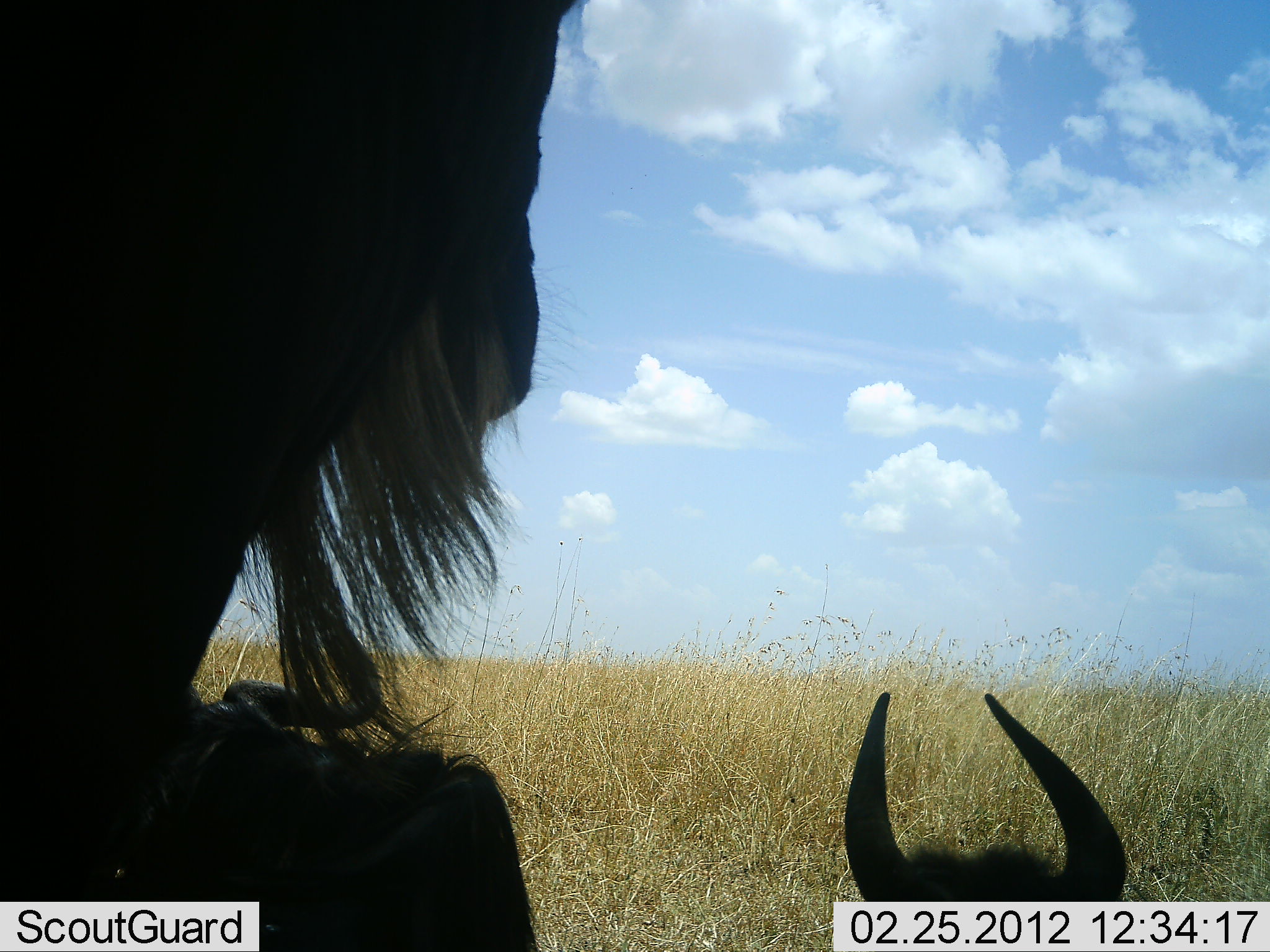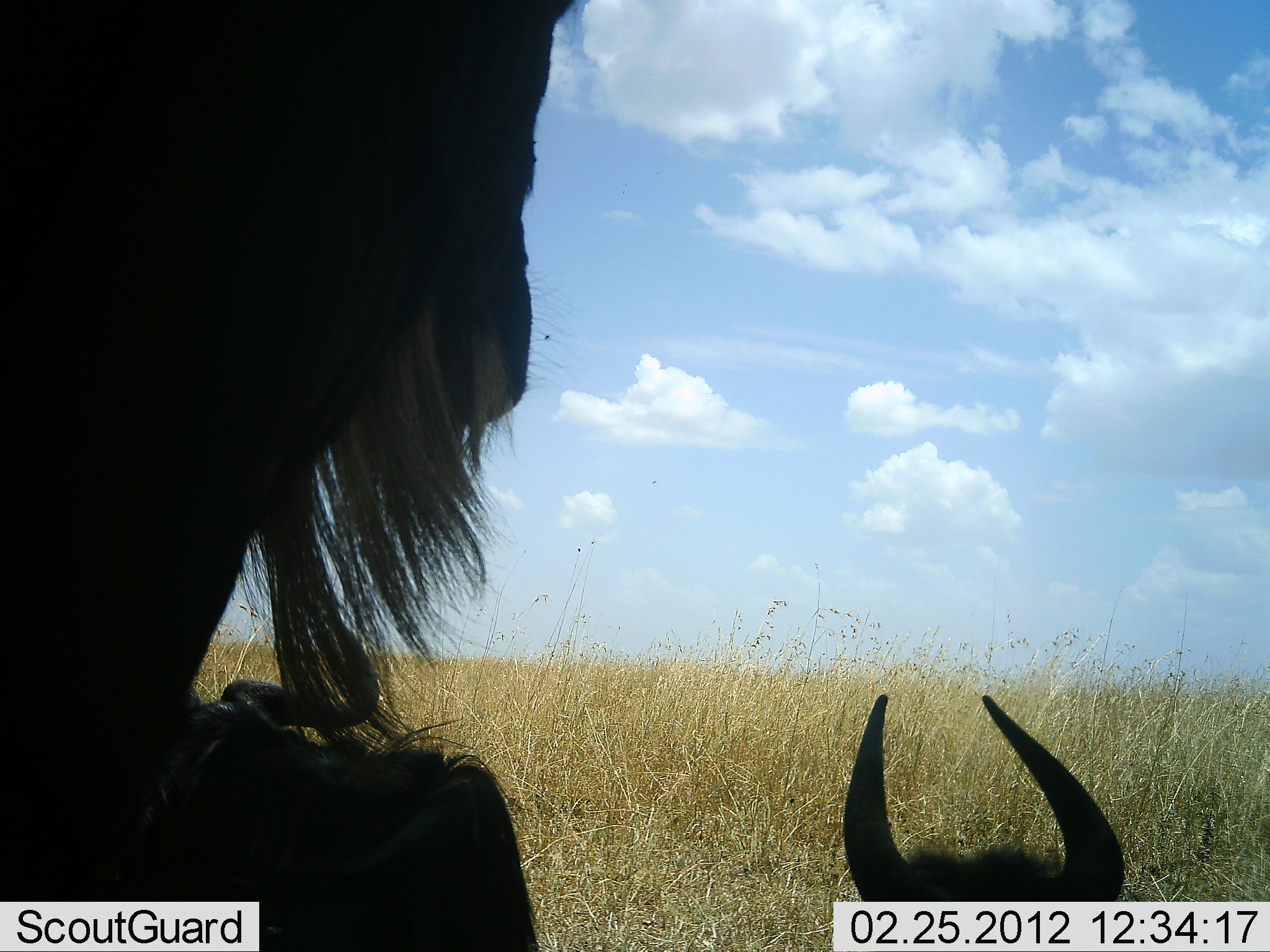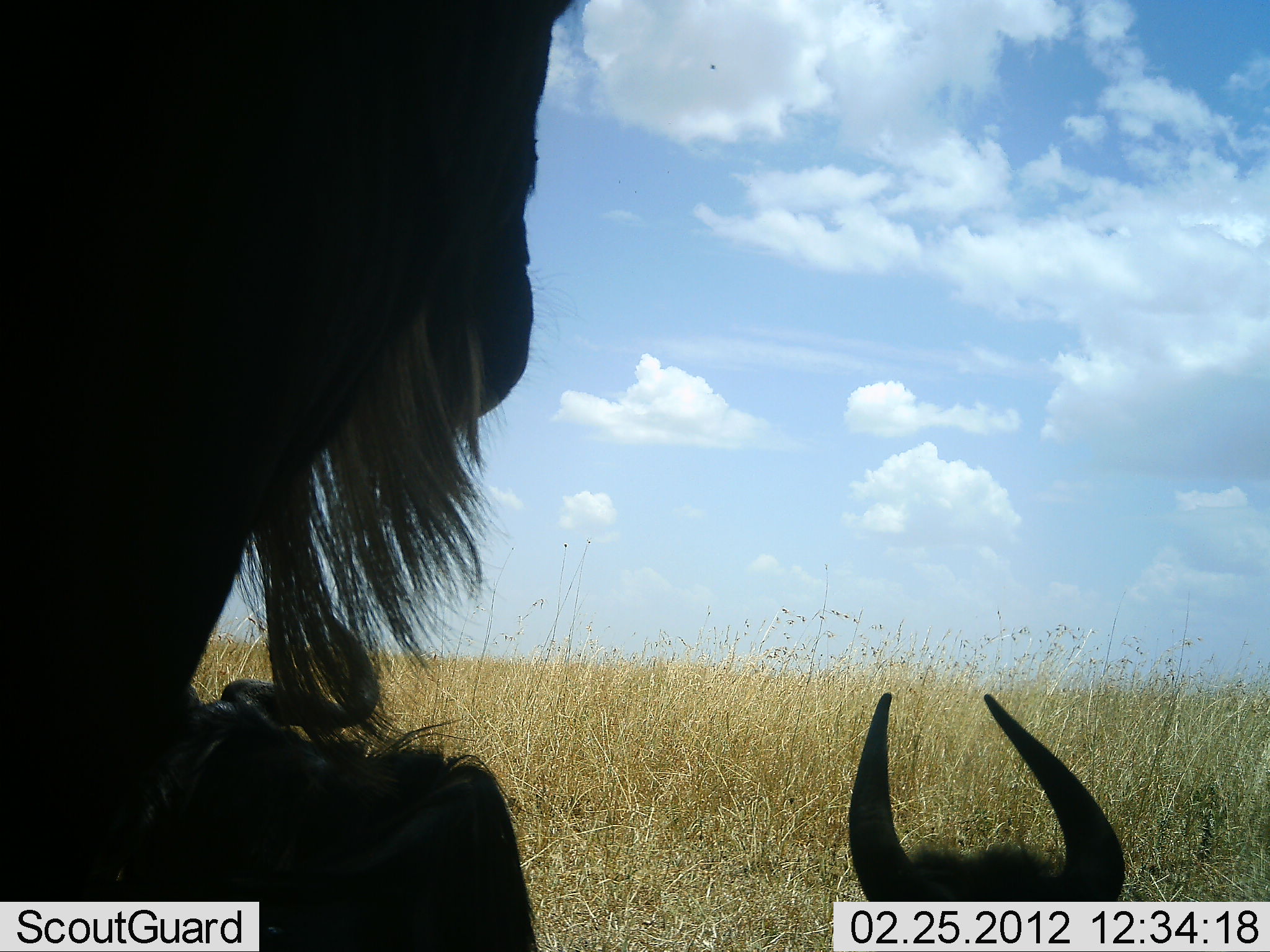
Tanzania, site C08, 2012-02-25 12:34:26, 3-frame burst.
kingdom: Animalia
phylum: Chordata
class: Mammalia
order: Artiodactyla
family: Bovidae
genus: Connochaetes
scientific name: Connochaetes taurinus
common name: blue wildebeest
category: wildebeest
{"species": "wildebeest (blue wildebeest) (Connochaetes taurinus)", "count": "3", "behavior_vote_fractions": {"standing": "85%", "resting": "90%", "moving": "0%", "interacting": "0%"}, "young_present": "10%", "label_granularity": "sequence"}